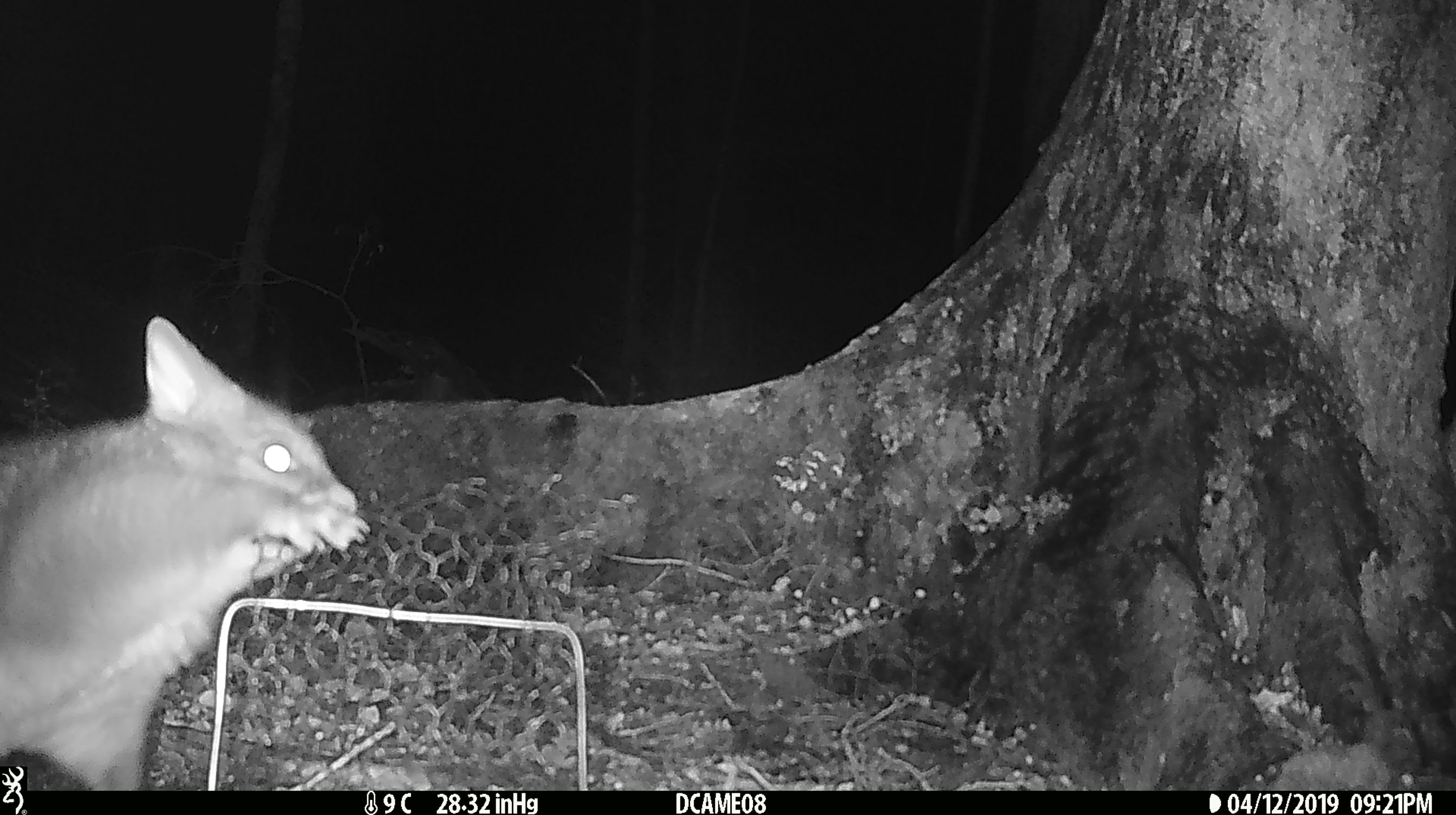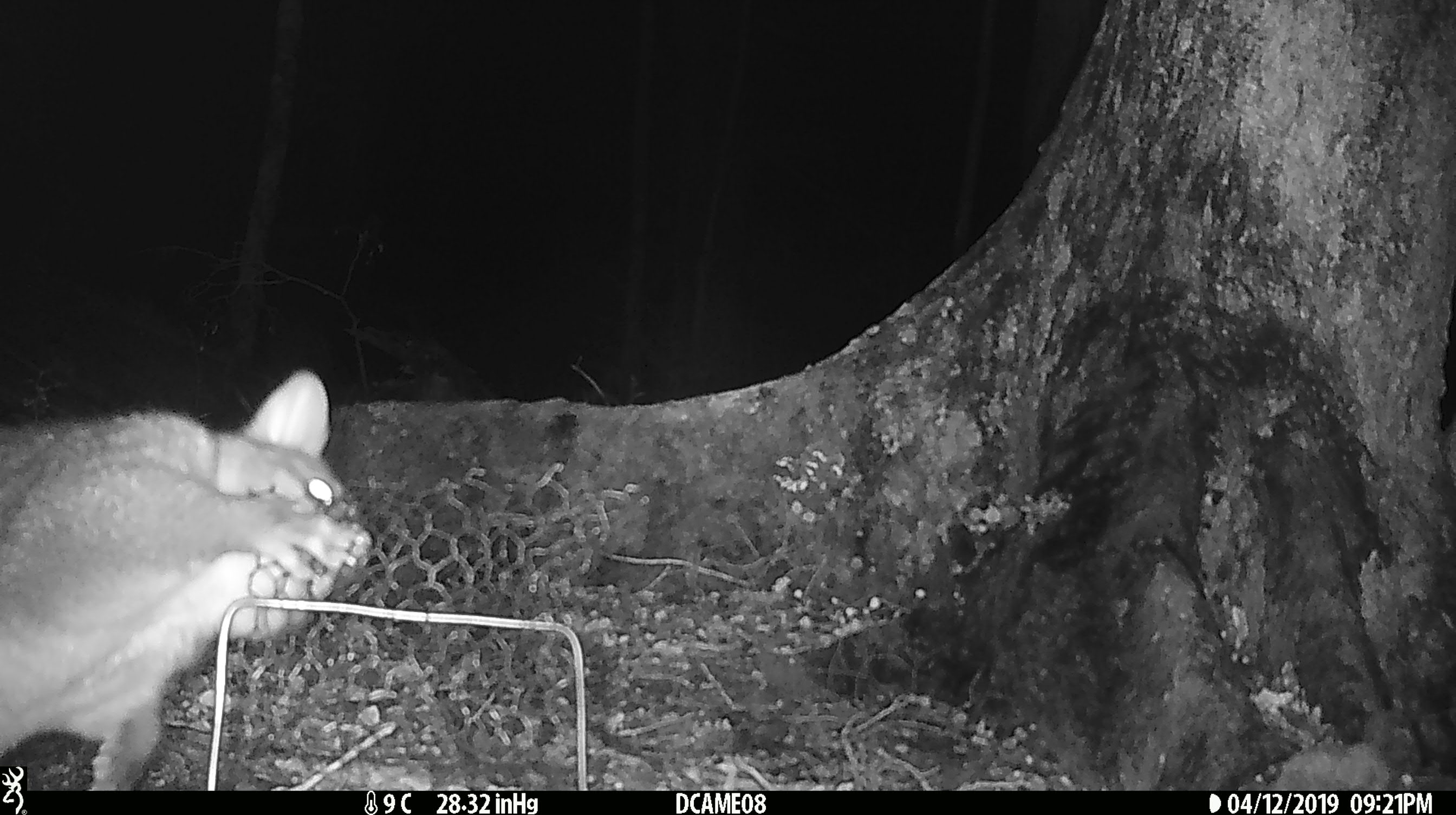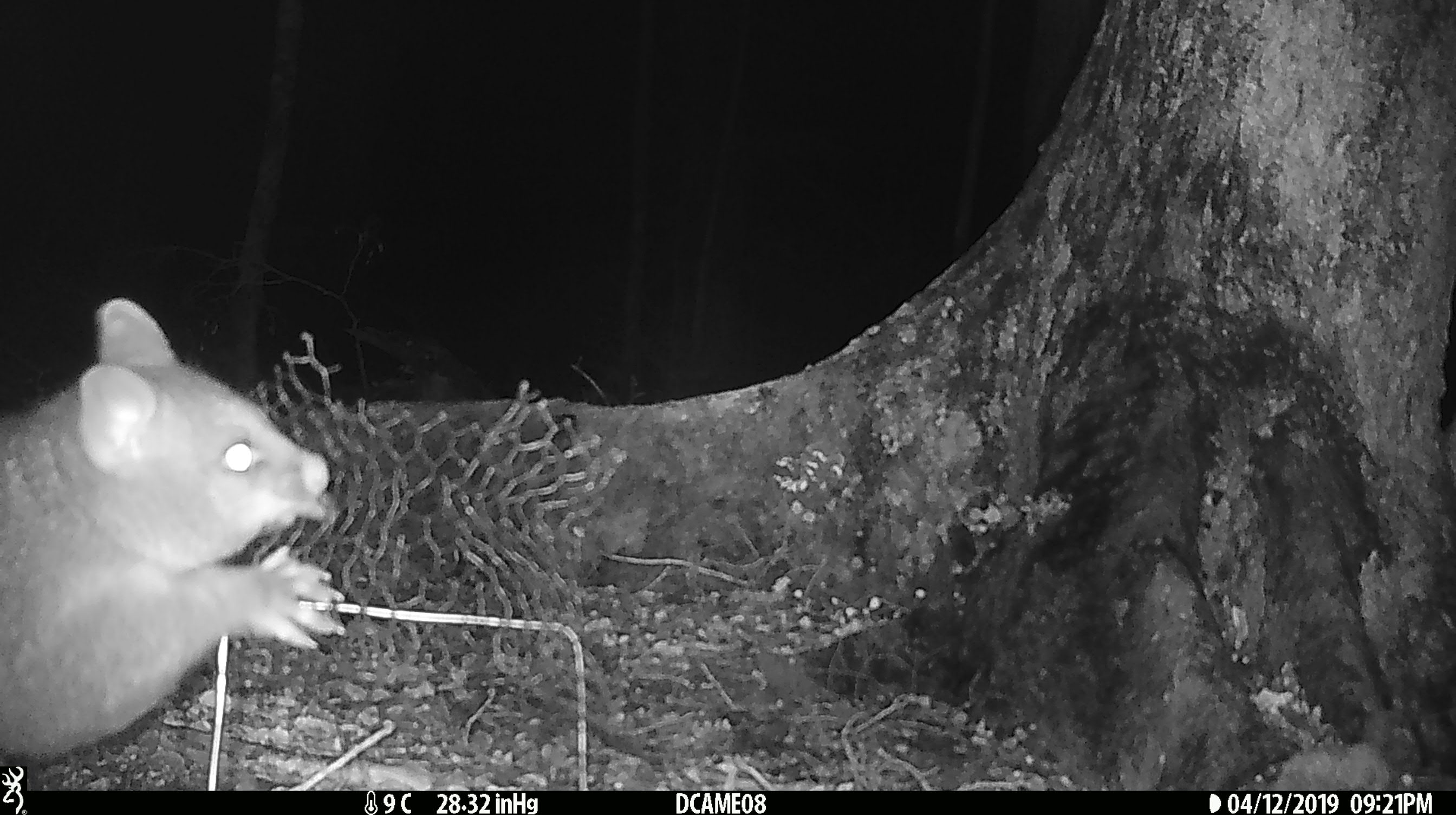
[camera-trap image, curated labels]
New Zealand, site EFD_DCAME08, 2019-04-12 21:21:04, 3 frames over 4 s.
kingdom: Animalia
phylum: Chordata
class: Mammalia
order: Diprotodontia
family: Phalangeridae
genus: Trichosurus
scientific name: Trichosurus vulpecula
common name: common brushtail possum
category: possum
Possum (common brushtail possum) (Trichosurus vulpecula).